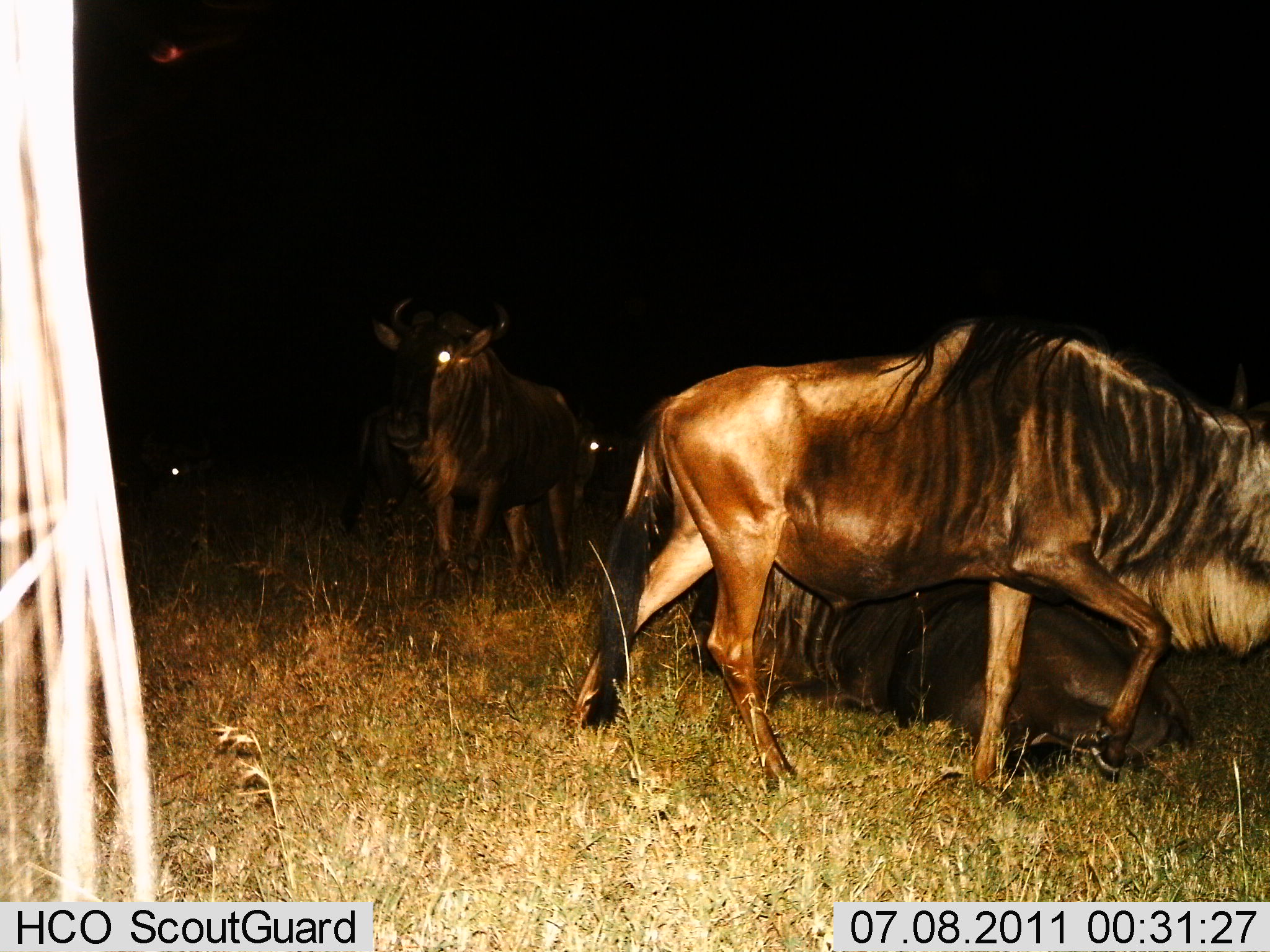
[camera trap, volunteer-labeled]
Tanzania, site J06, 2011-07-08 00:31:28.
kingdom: Animalia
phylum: Chordata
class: Mammalia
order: Artiodactyla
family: Bovidae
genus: Connochaetes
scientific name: Connochaetes taurinus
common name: blue wildebeest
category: wildebeest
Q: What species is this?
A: Wildebeest (blue wildebeest) (Connochaetes taurinus).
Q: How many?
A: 4.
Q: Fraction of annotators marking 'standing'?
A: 79%.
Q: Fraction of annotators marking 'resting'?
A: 71%.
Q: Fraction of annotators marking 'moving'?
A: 64%.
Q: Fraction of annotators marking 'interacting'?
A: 0%.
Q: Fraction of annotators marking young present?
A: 0%.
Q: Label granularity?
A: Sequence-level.